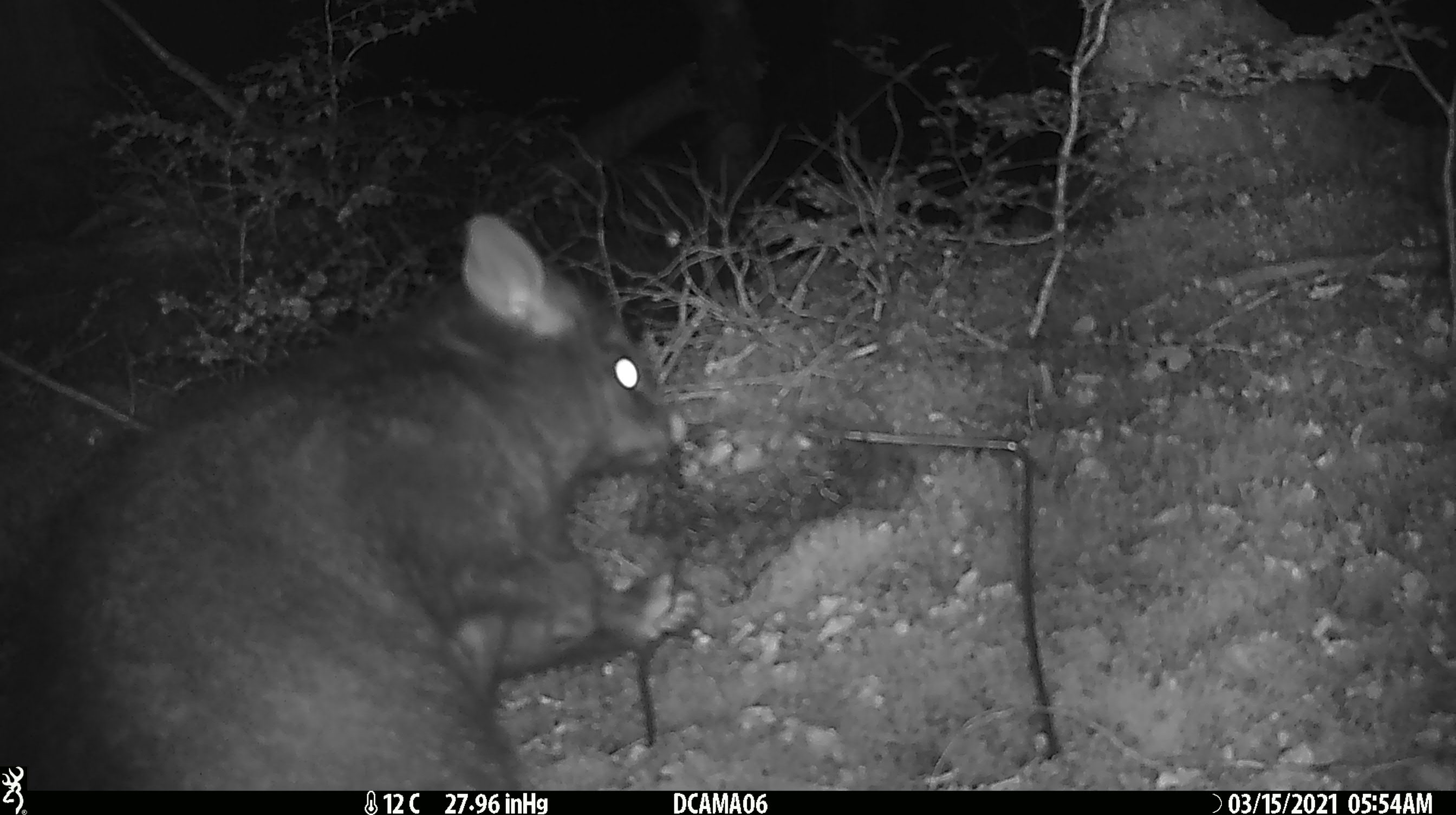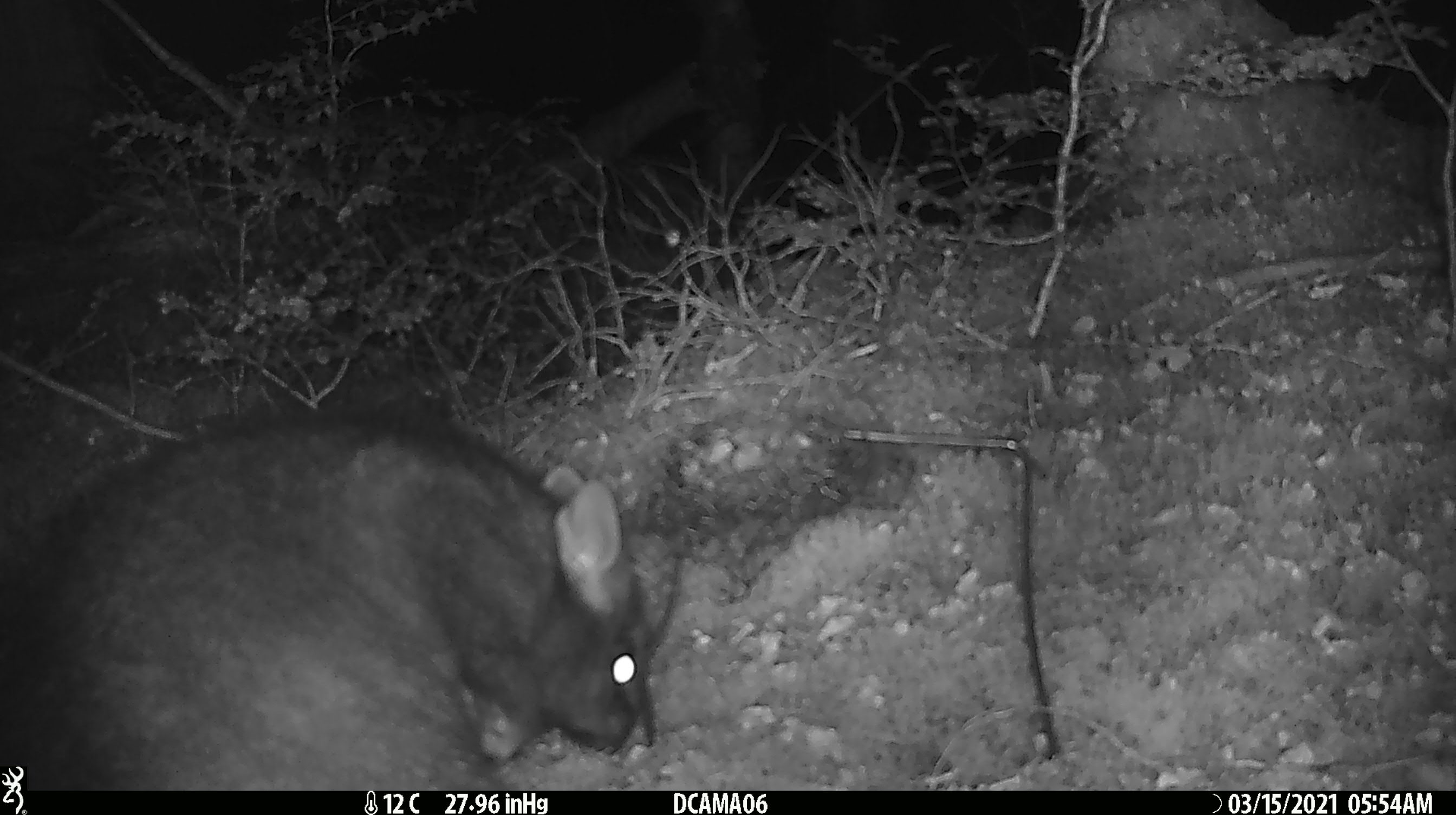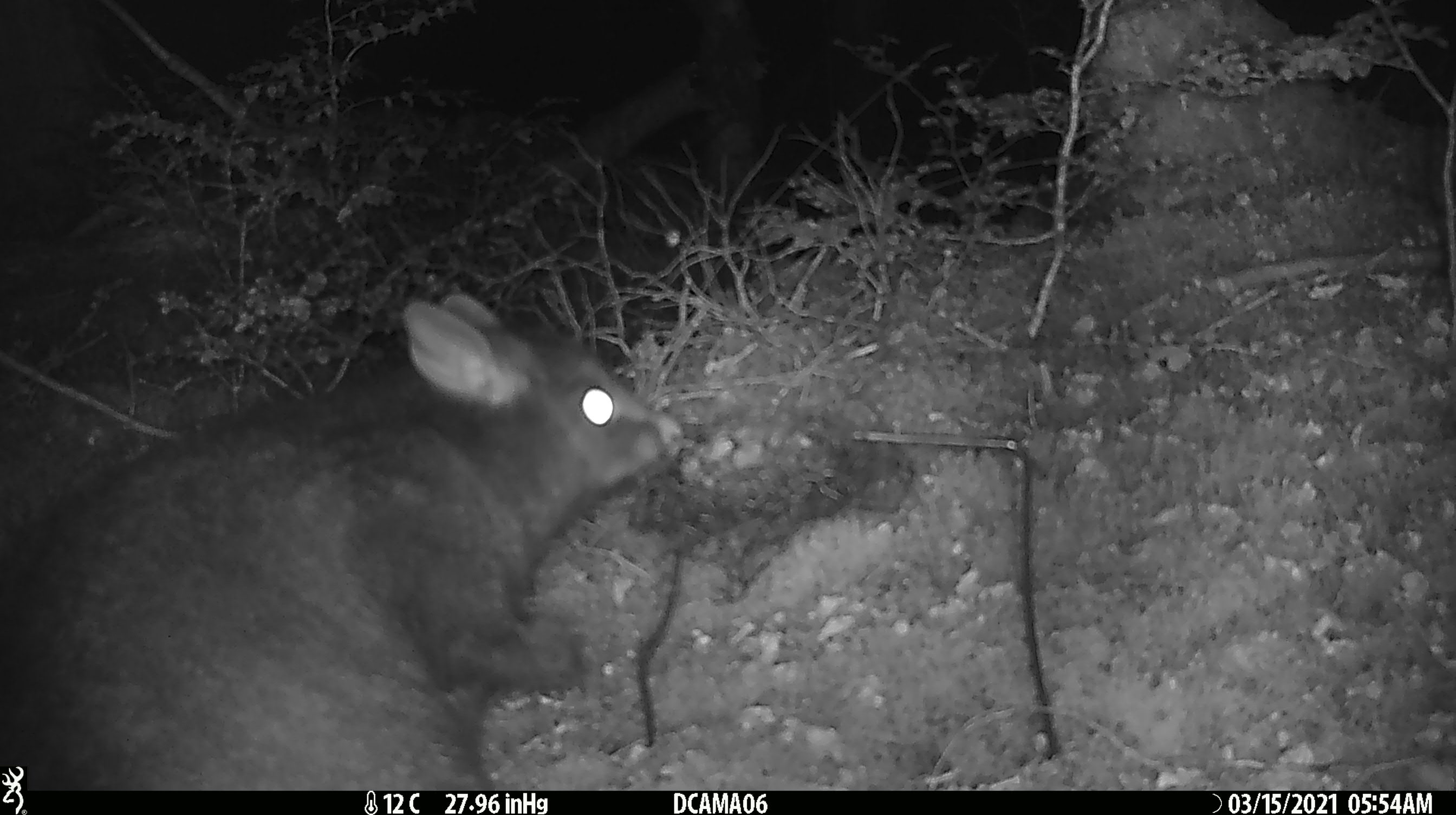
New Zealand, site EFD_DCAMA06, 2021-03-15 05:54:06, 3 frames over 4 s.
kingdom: Animalia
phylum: Chordata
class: Mammalia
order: Diprotodontia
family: Phalangeridae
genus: Trichosurus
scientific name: Trichosurus vulpecula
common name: common brushtail possum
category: possum